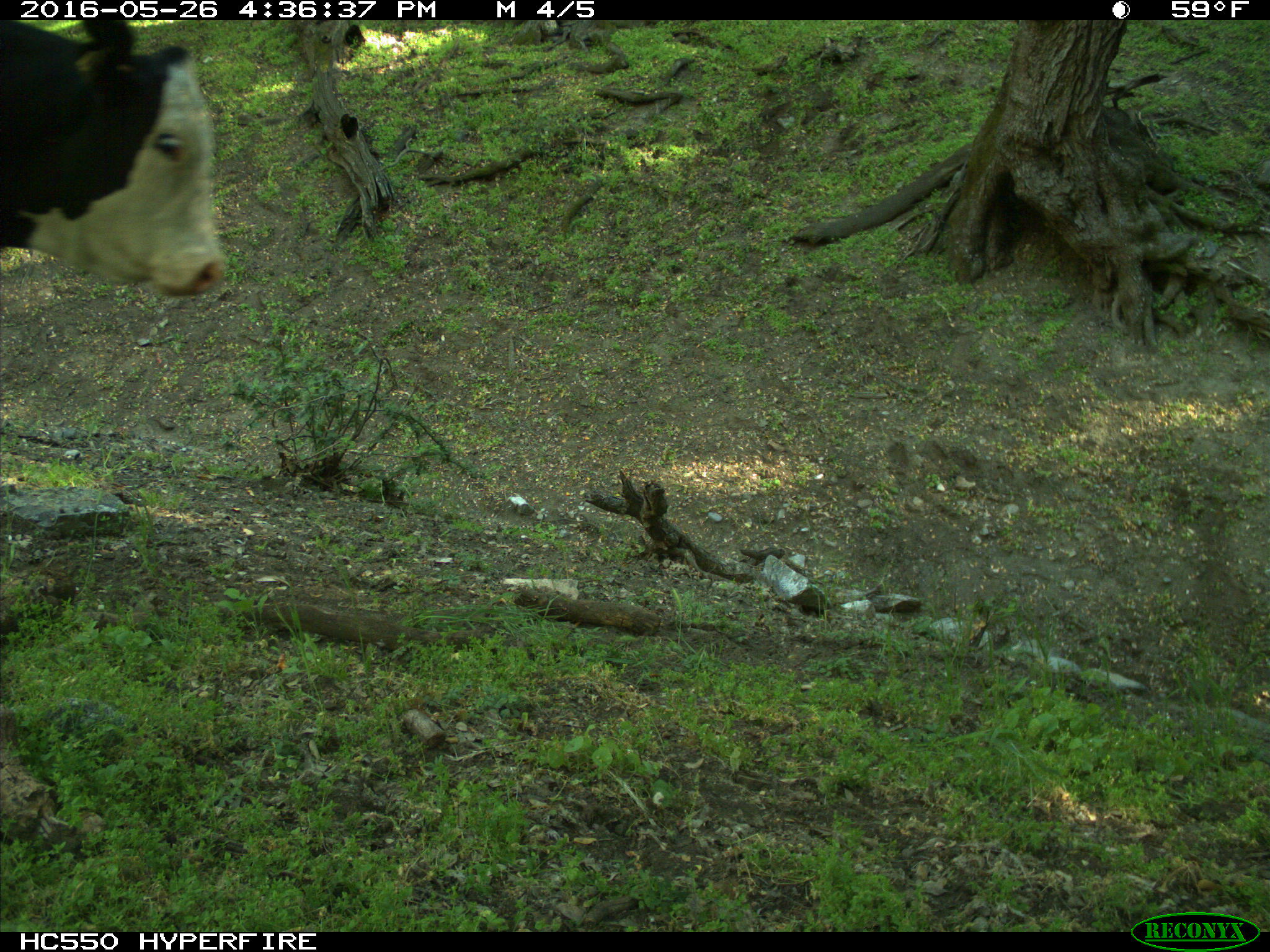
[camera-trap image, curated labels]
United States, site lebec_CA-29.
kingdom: Animalia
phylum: Chordata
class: Mammalia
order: Artiodactyla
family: Bovidae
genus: Bos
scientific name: Bos taurus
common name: domestic cow